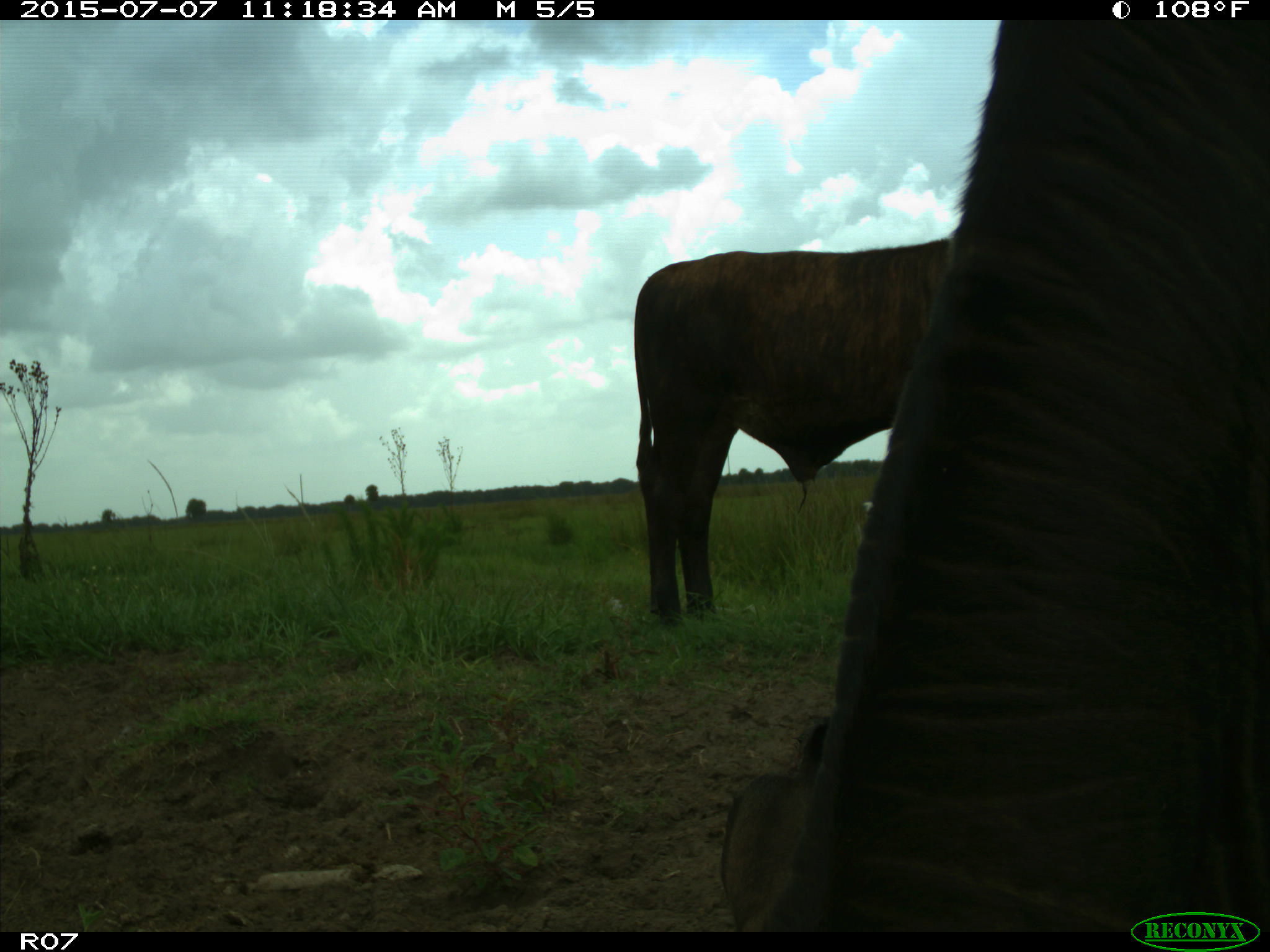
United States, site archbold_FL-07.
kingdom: Animalia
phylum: Chordata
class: Mammalia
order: Artiodactyla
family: Bovidae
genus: Bos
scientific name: Bos taurus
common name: domestic cow